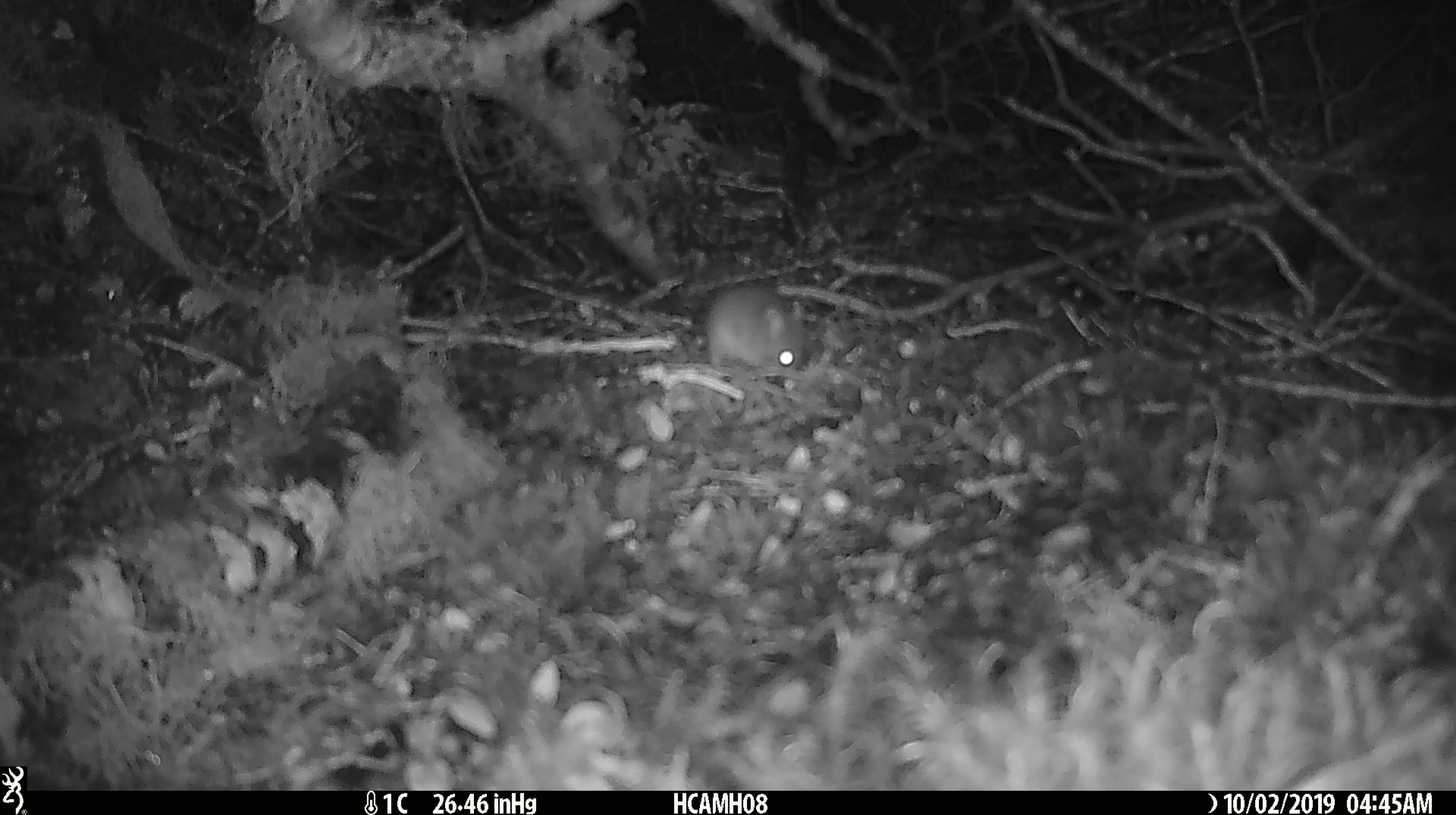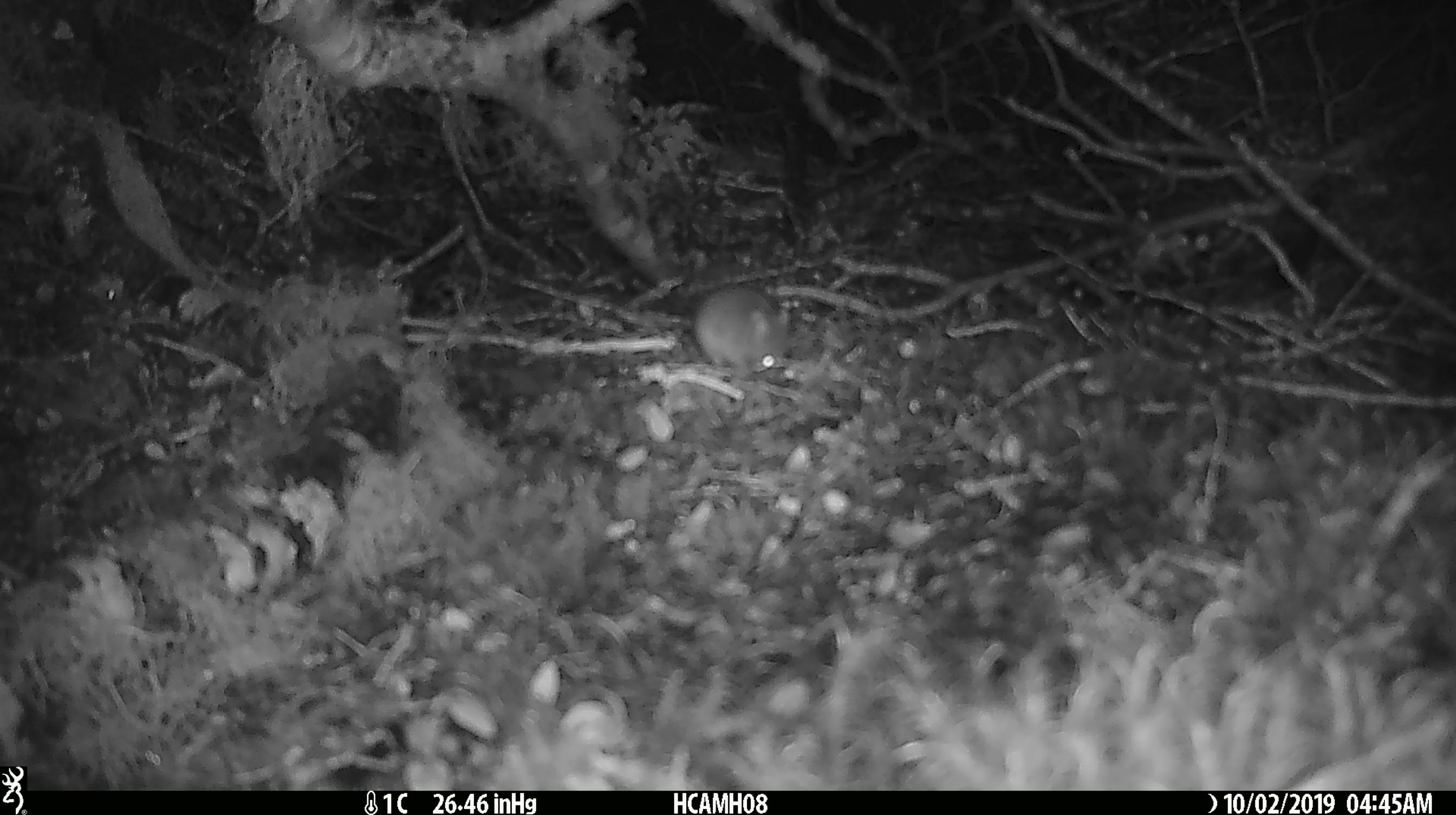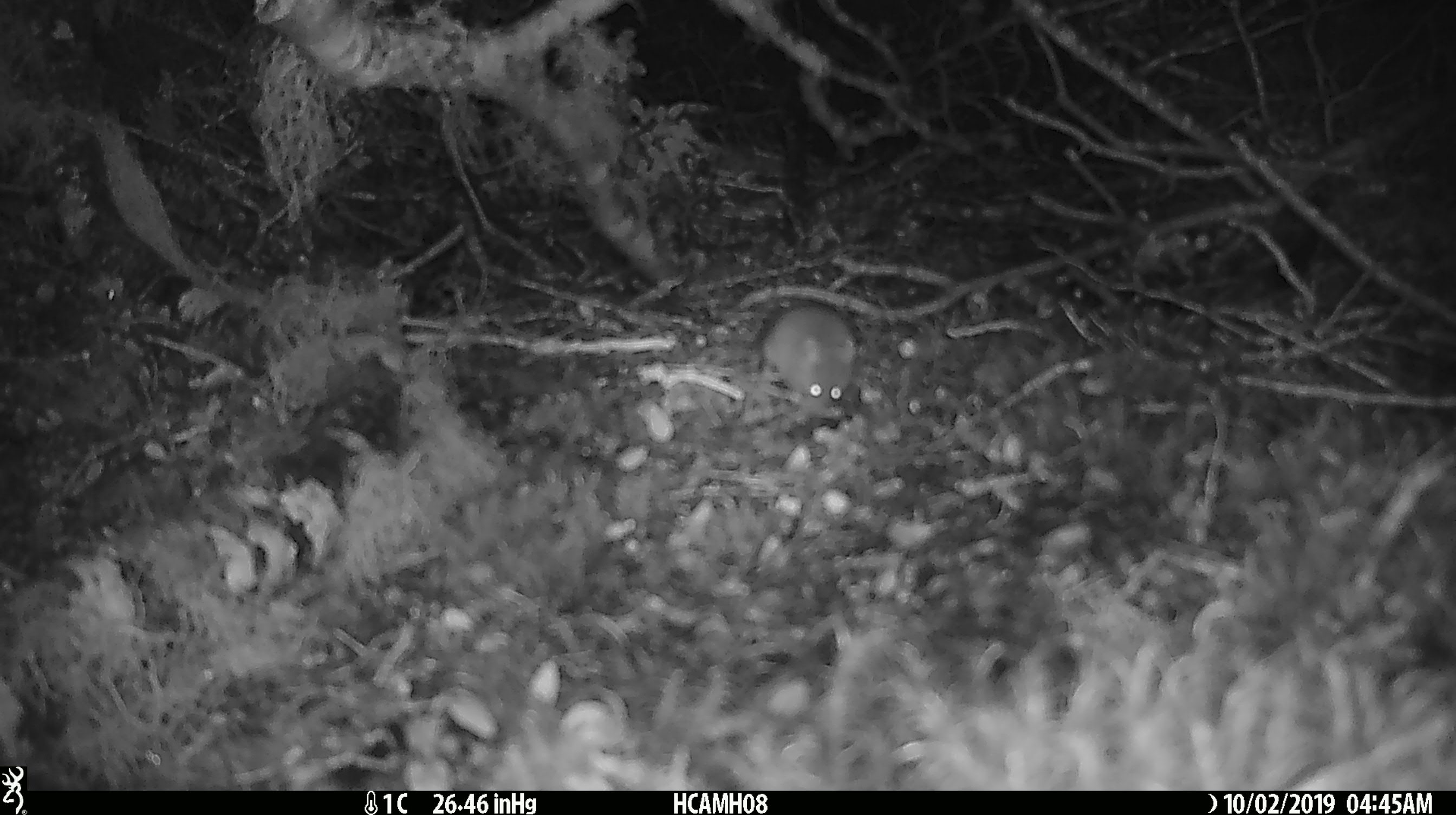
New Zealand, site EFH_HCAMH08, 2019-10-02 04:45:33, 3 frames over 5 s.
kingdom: Animalia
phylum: Chordata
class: Mammalia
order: Rodentia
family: Muridae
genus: Mus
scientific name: Mus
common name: mouse